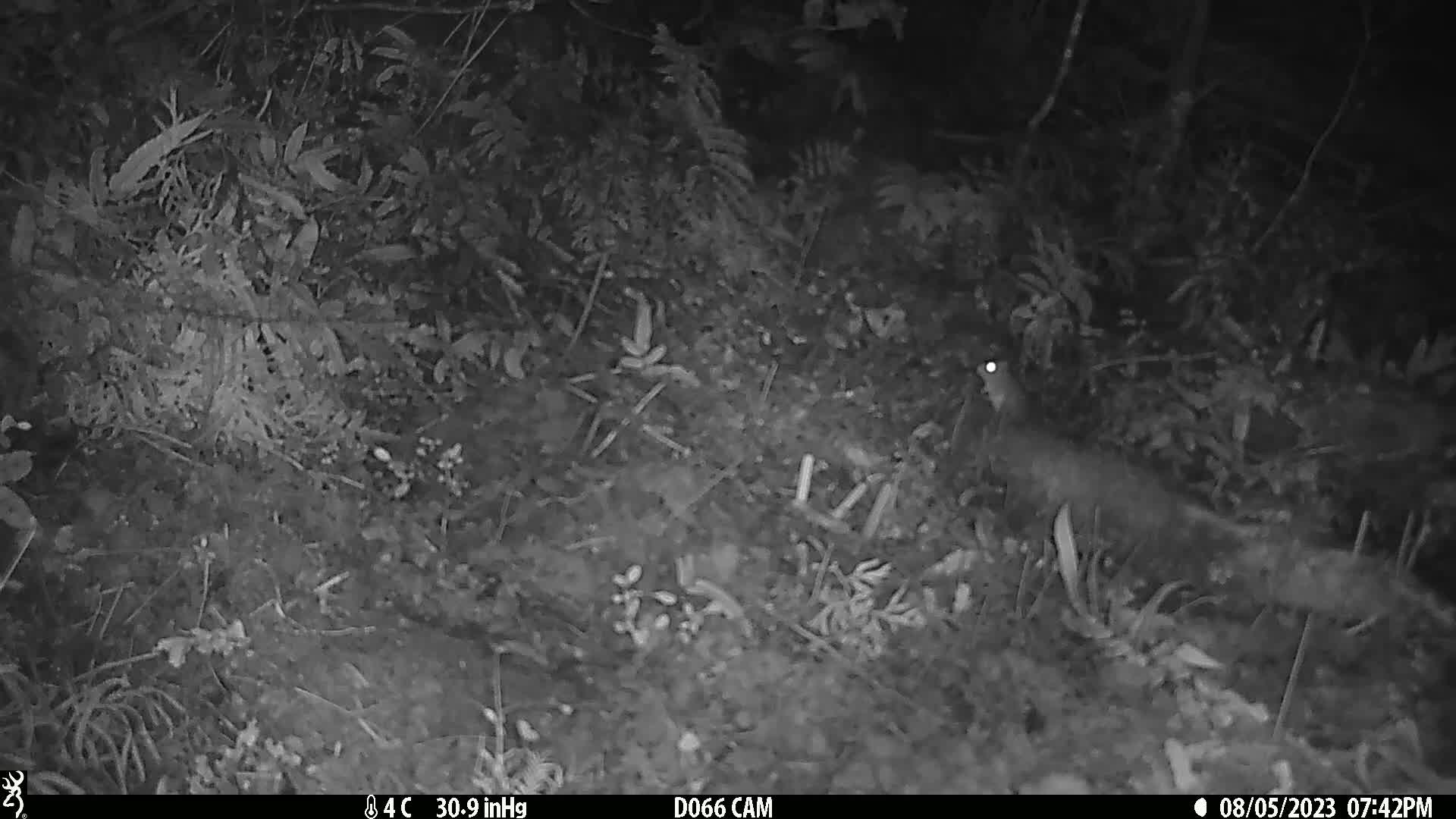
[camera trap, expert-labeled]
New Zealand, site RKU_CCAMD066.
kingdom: Animalia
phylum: Chordata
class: Mammalia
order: Rodentia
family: Muridae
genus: Rattus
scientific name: Rattus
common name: rat